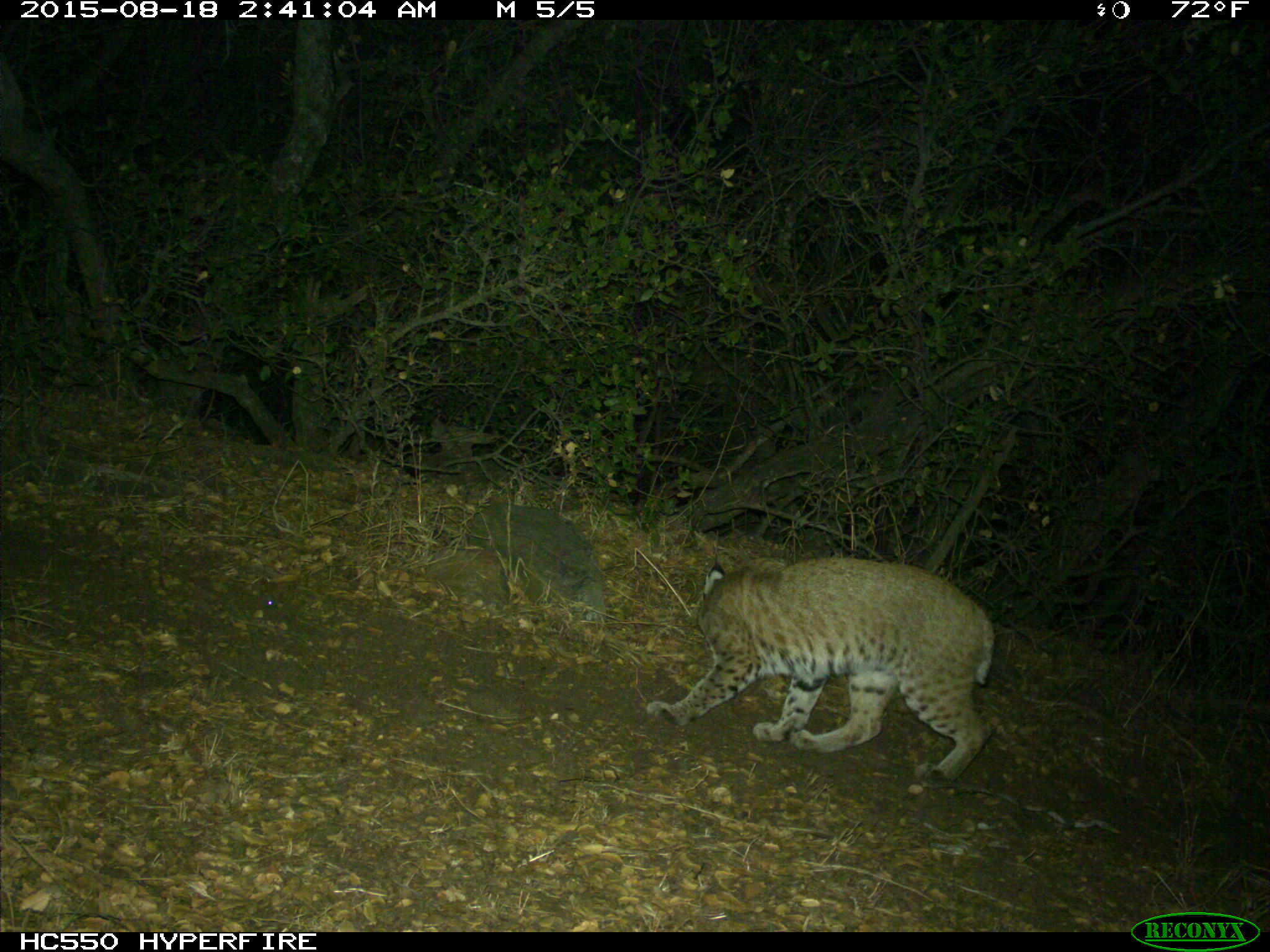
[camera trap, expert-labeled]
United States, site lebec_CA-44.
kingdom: Animalia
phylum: Chordata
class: Mammalia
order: Carnivora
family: Felidae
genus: Lynx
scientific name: Lynx rufus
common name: bobcat